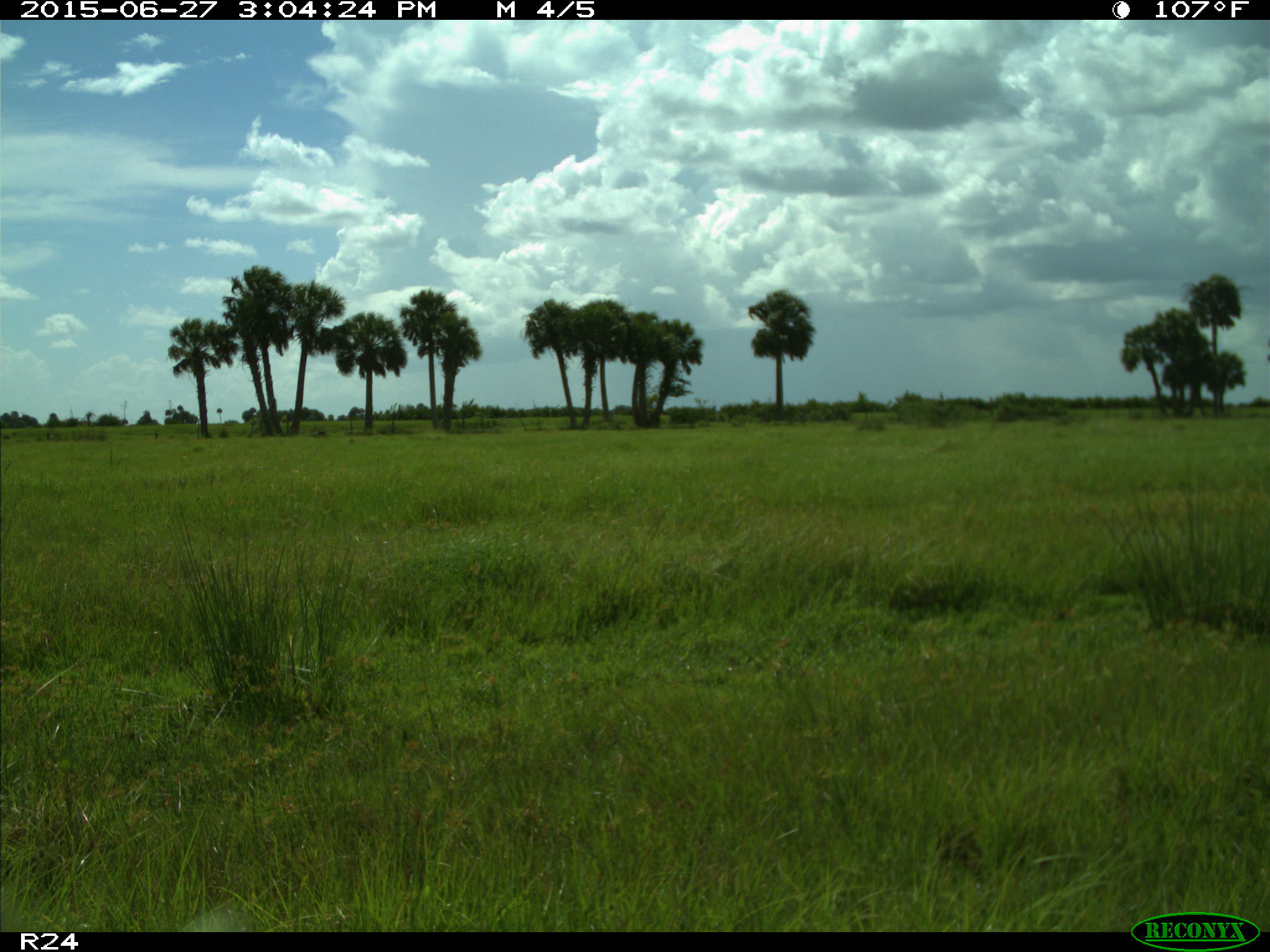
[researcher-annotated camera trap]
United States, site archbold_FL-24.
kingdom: Animalia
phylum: Chordata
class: Mammalia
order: Carnivora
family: Canidae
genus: Canis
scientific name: Canis latrans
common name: coyote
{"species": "Canis latrans (coyote)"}